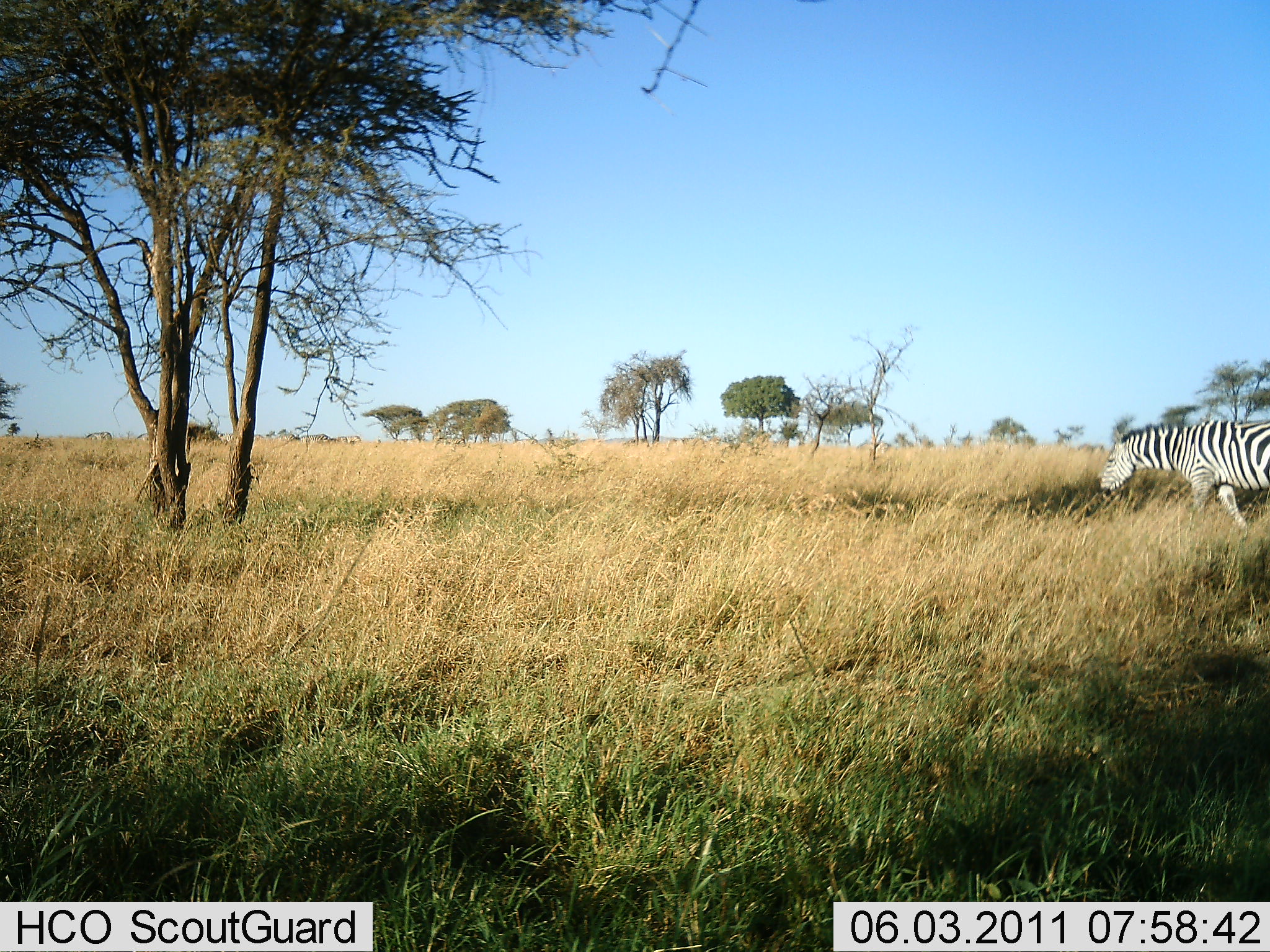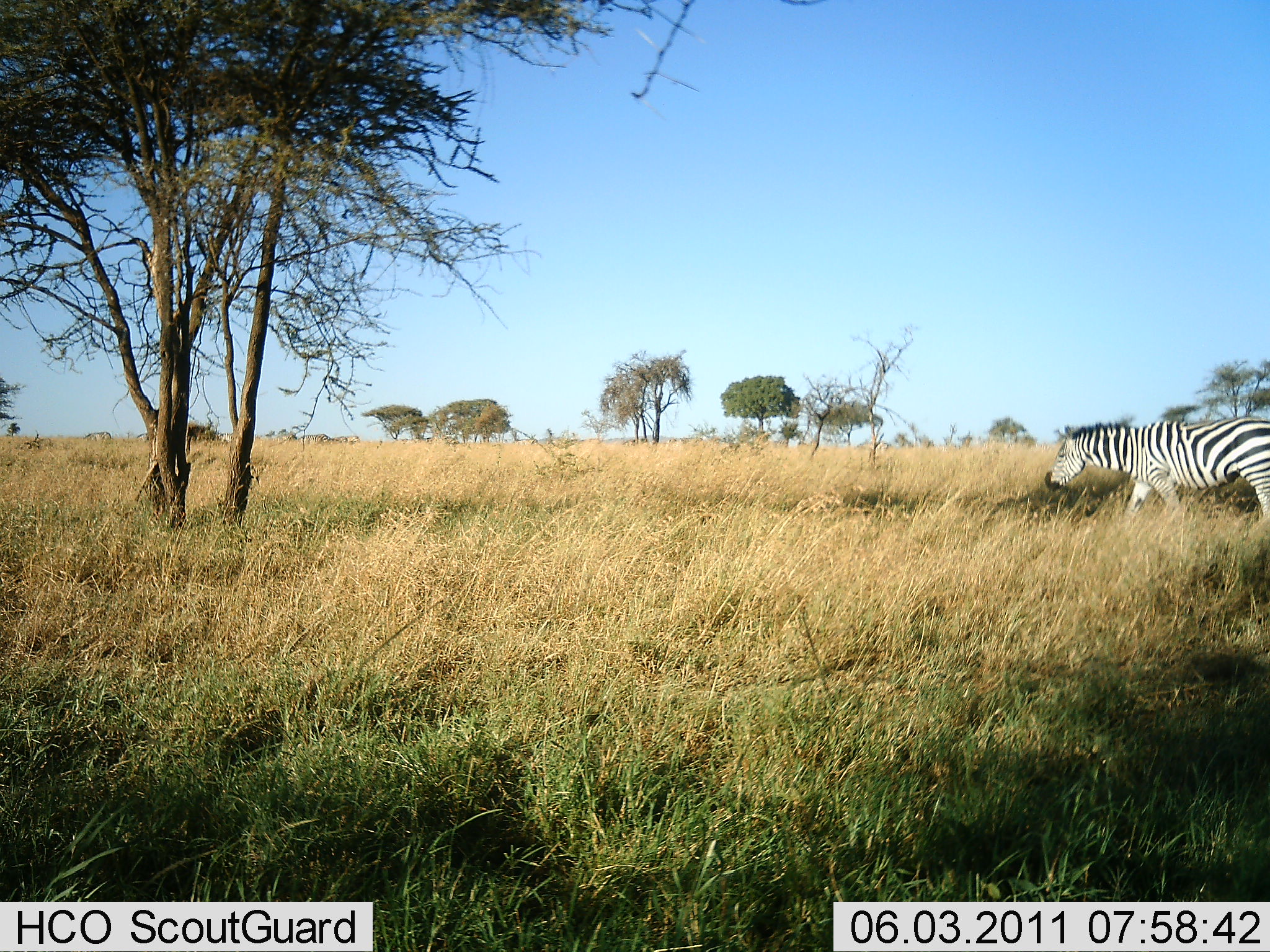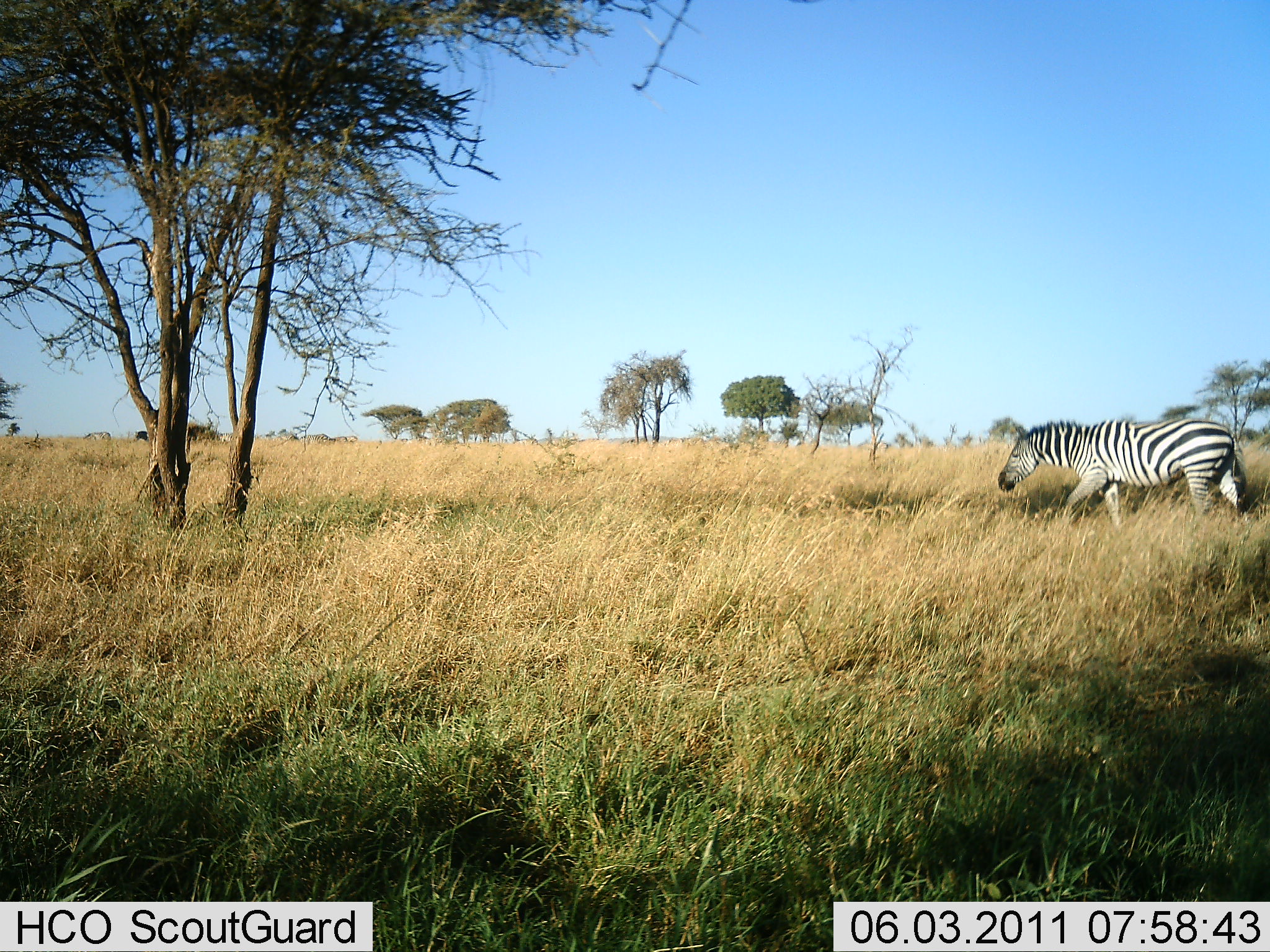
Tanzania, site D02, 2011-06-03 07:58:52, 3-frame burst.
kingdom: Animalia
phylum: Chordata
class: Mammalia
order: Perissodactyla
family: Equidae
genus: Equus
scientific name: Equus quagga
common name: plains zebra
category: zebra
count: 1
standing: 0%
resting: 0%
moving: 100%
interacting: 0%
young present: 0%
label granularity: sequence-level